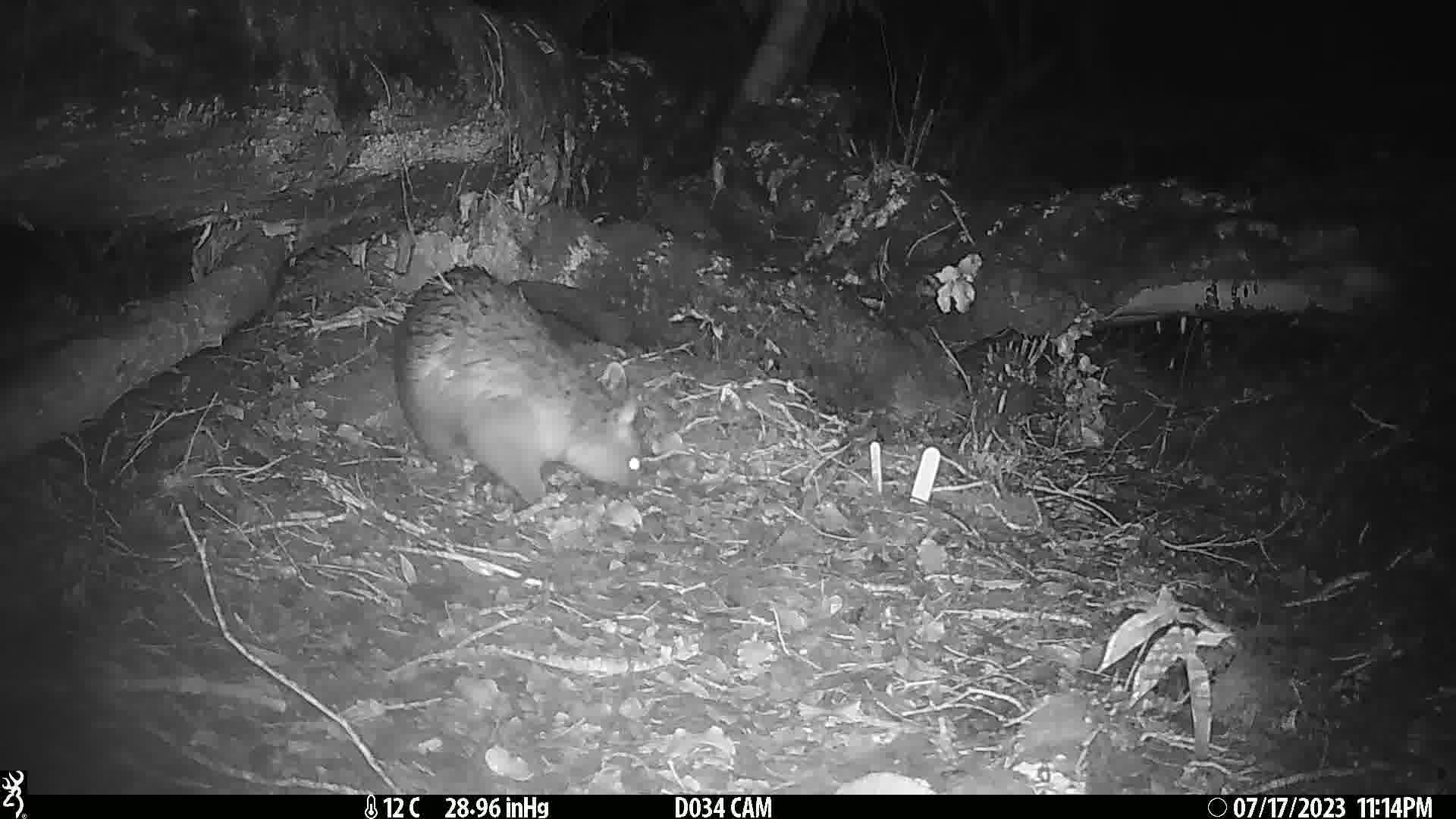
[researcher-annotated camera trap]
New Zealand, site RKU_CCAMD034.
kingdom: Animalia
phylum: Chordata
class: Mammalia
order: Diprotodontia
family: Phalangeridae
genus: Trichosurus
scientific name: Trichosurus vulpecula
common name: common brushtail possum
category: possum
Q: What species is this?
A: Possum (common brushtail possum) (Trichosurus vulpecula).